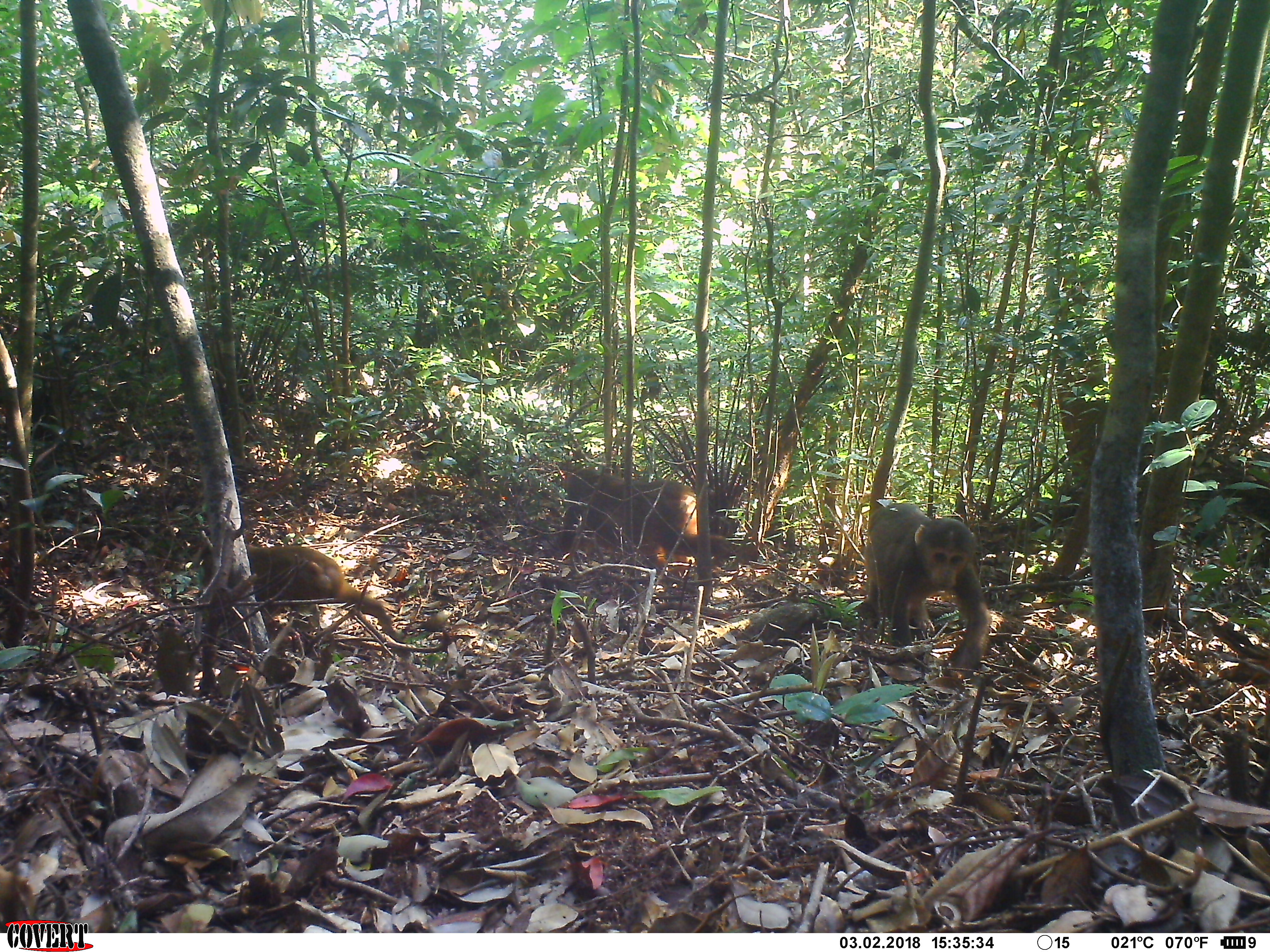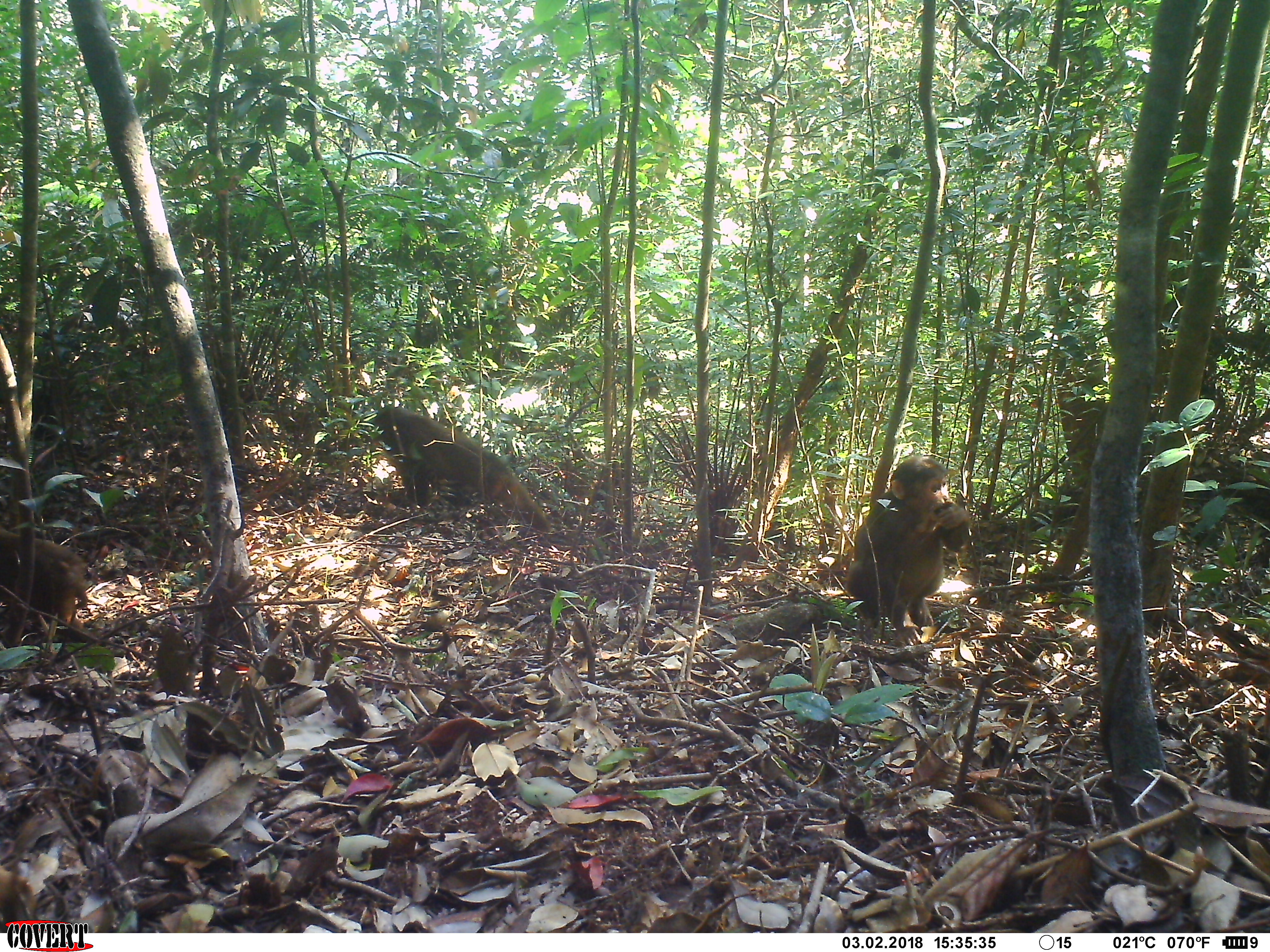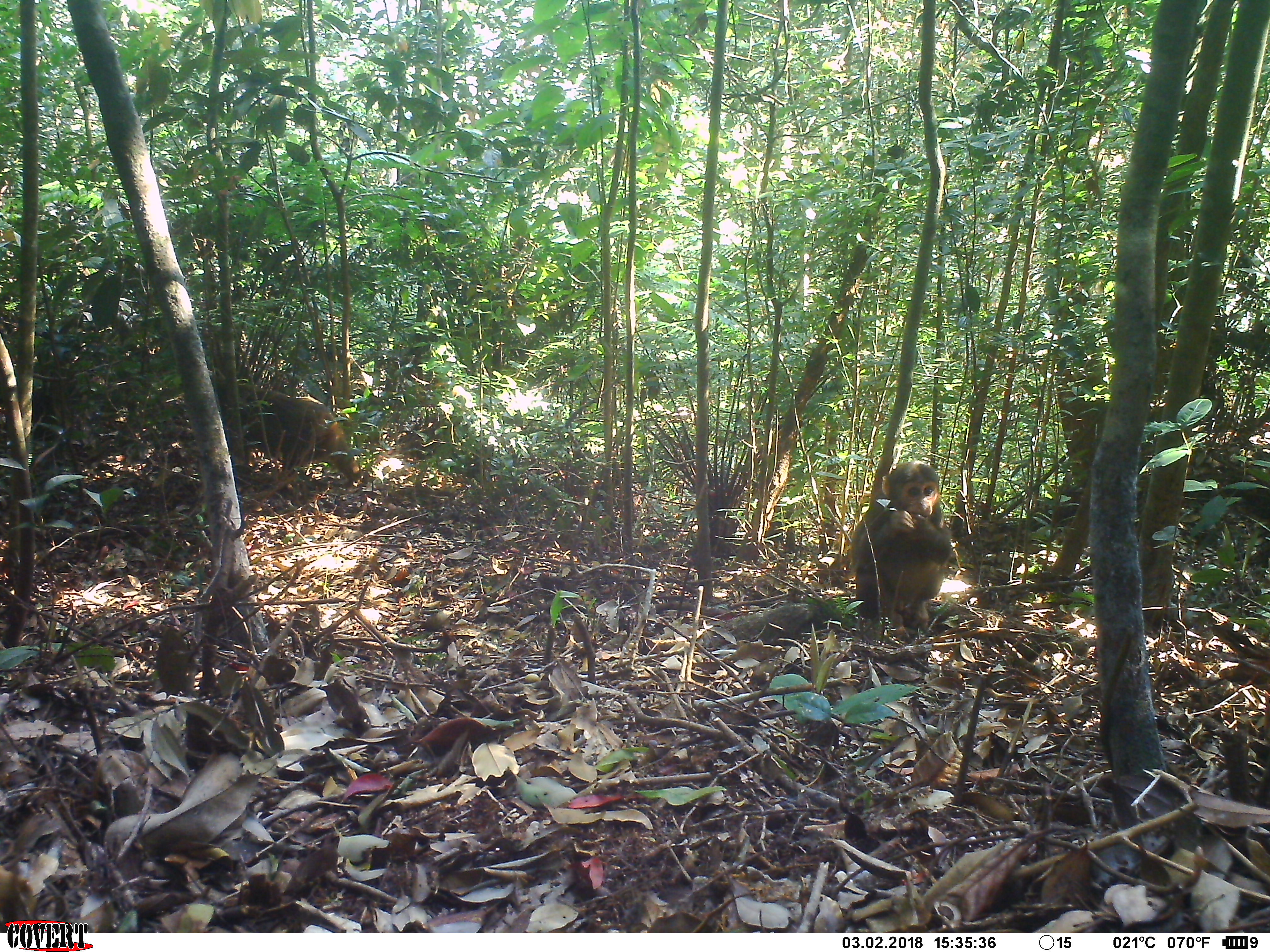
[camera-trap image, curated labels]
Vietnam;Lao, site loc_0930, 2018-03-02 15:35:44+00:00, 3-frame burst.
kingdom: Animalia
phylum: Chordata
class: Mammalia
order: Primates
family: Cercopithecidae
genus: Macaca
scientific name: Macaca arctoides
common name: stump-tailed macaque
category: stump tailed macaque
Stump tailed macaque (stump-tailed macaque) (Macaca arctoides). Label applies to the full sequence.